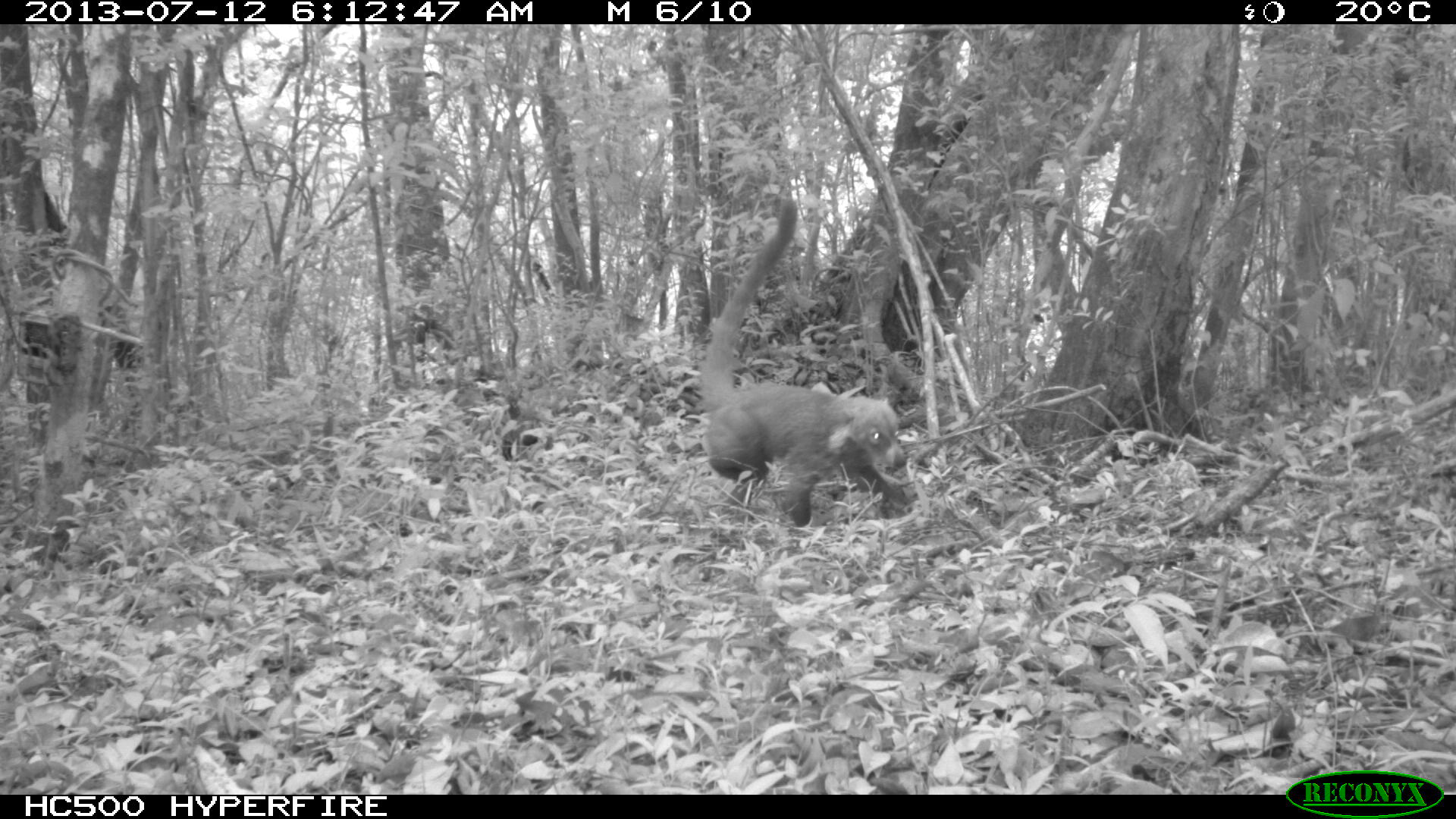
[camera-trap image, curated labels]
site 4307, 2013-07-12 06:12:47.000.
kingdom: Animalia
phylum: Chordata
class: Mammalia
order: Carnivora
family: Procyonidae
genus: Nasua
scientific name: Nasua narica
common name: white-nosed coati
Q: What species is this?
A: Nasua narica (white-nosed coati).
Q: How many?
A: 1.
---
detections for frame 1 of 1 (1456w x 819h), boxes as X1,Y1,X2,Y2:
nasua narica: 700,198,914,527